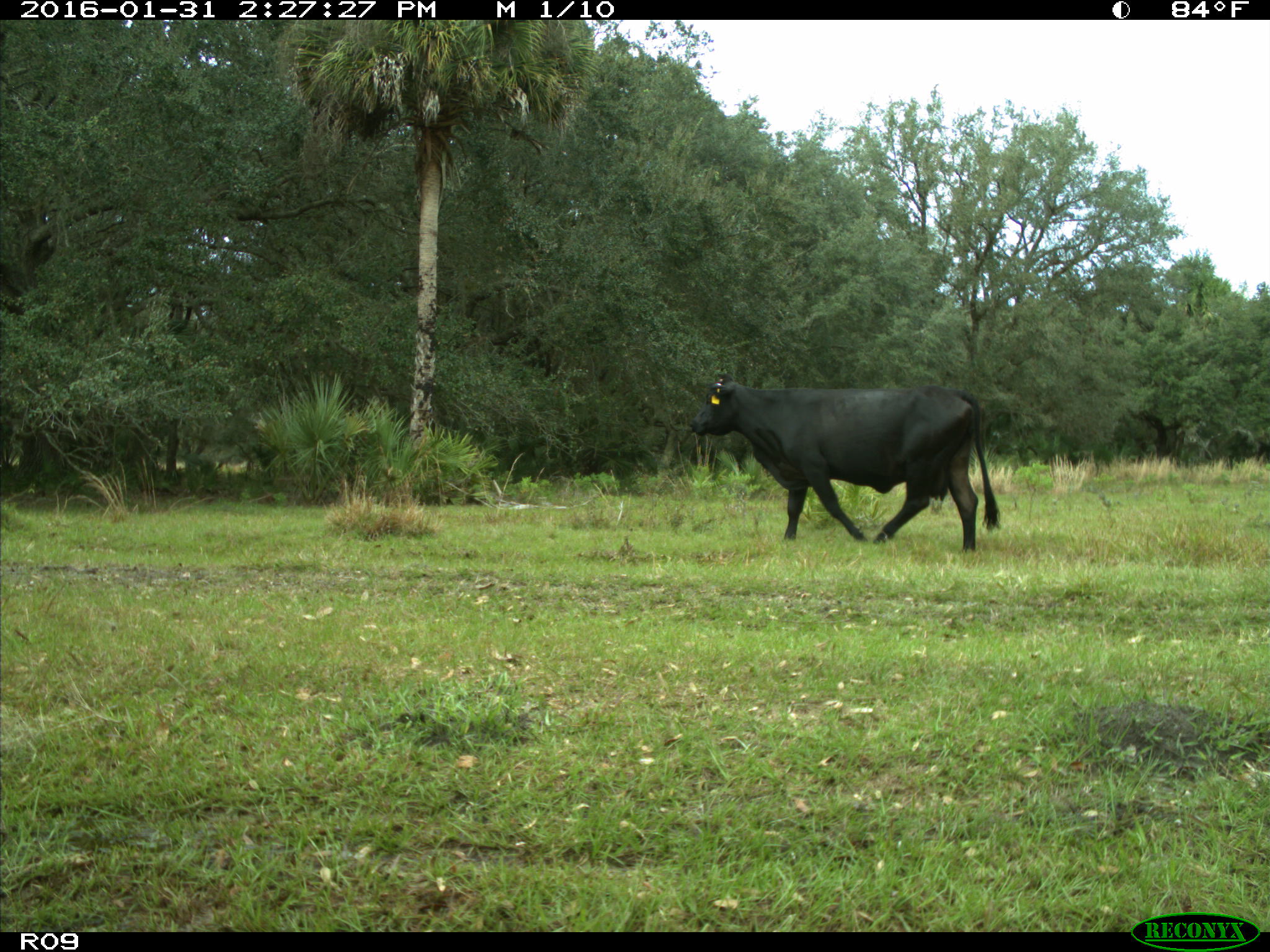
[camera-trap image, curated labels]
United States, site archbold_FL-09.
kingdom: Animalia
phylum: Chordata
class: Mammalia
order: Artiodactyla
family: Bovidae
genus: Bos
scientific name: Bos taurus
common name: domestic cow